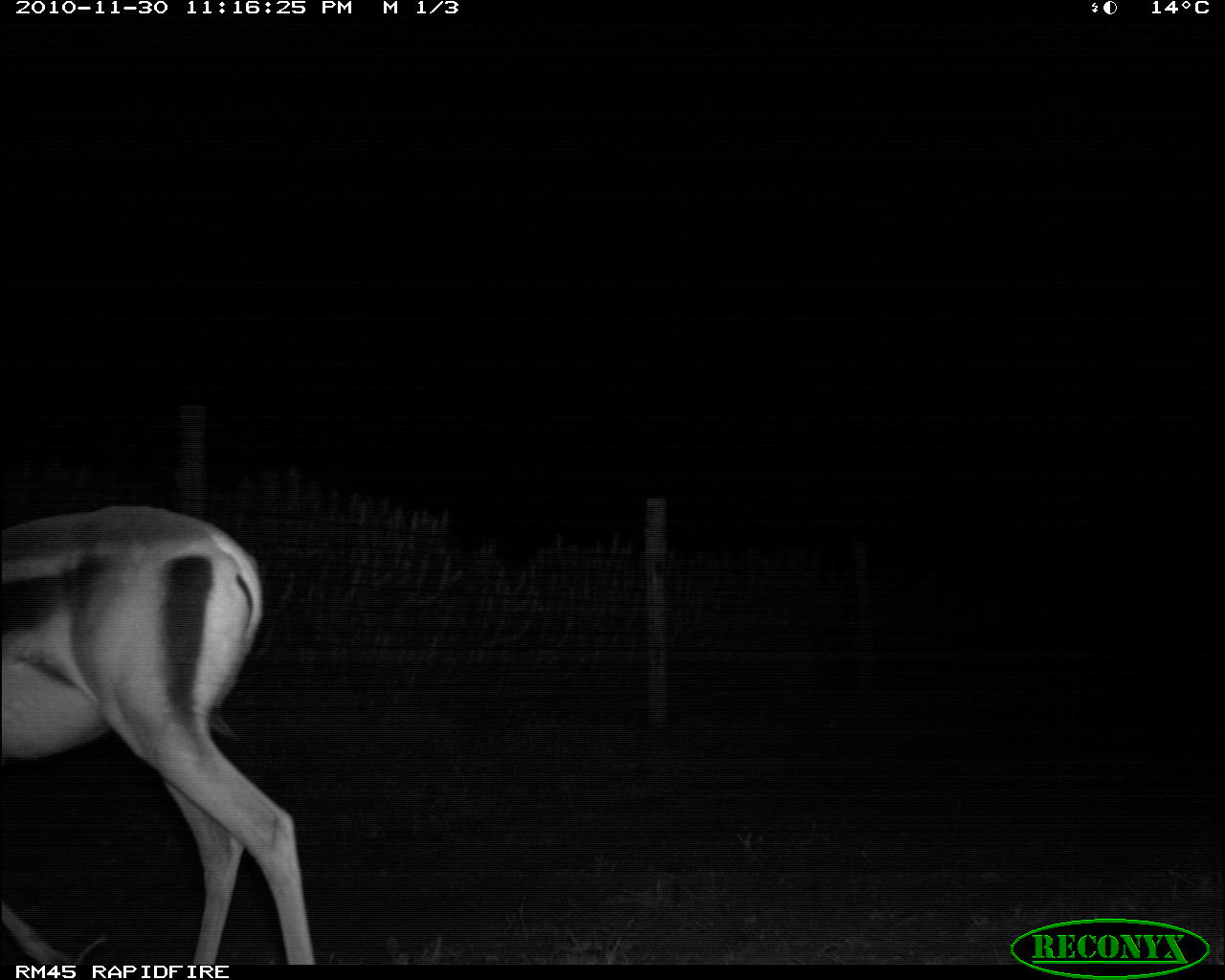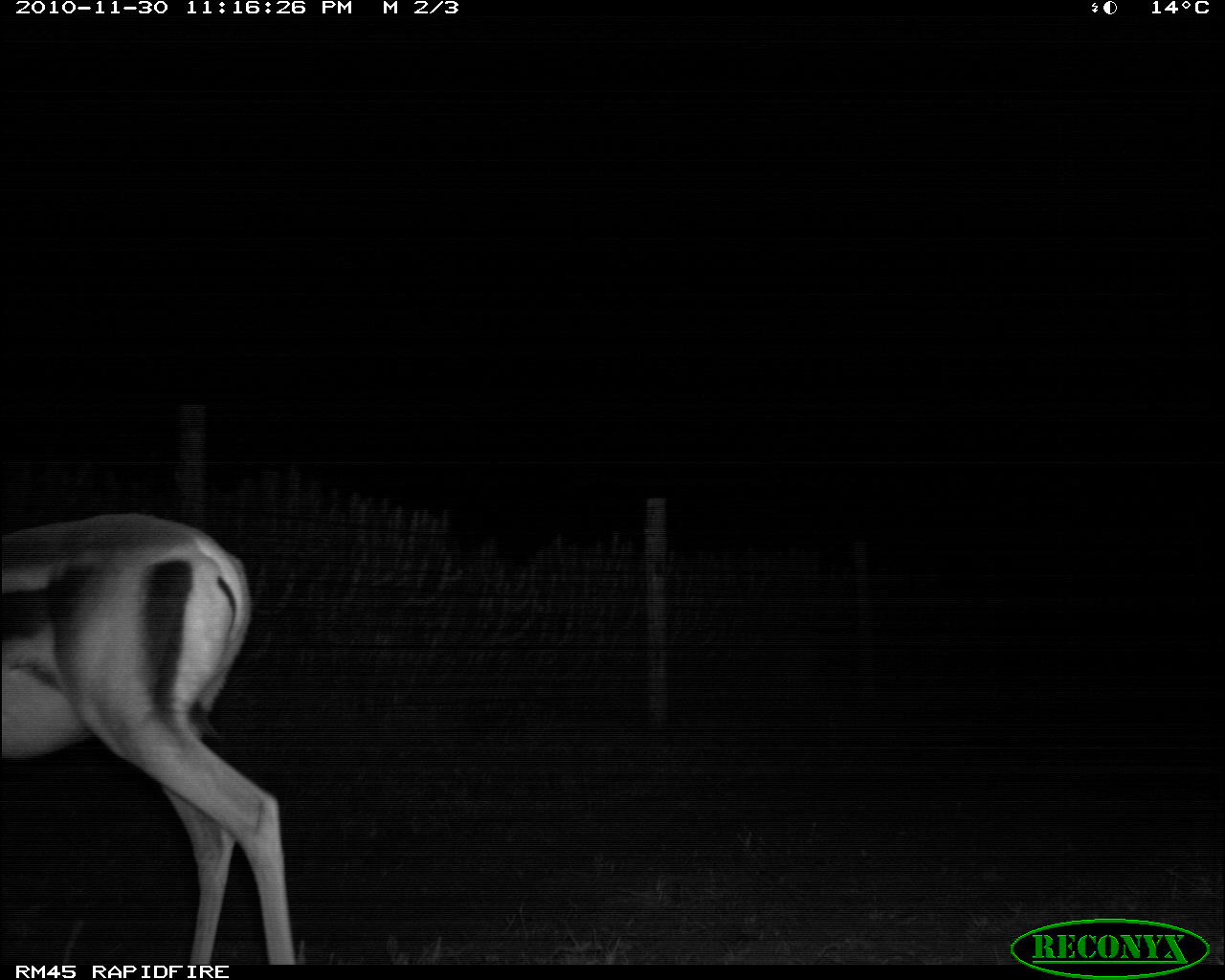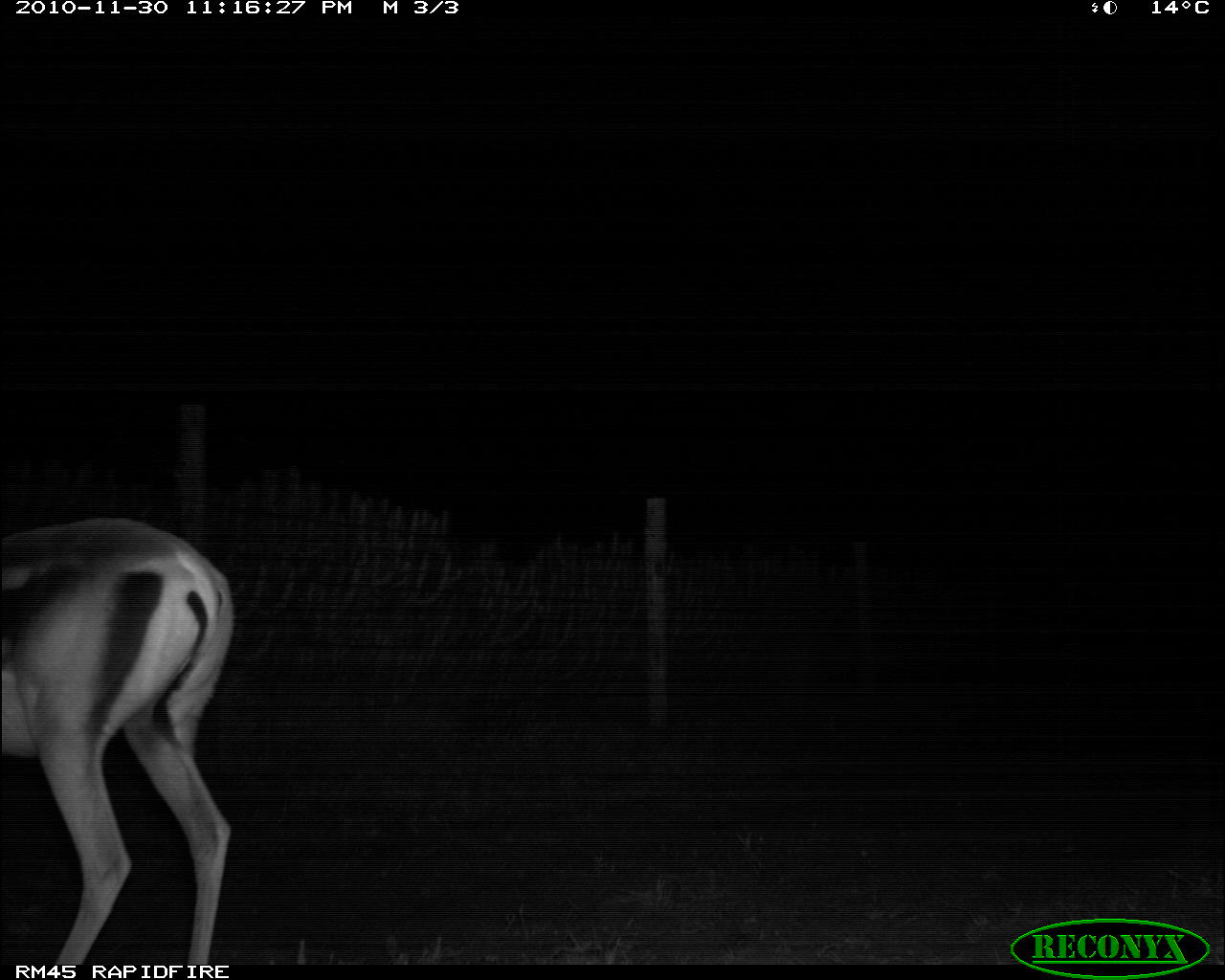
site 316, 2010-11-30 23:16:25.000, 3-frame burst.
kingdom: Animalia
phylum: Chordata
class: Mammalia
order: Artiodactyla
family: Bovidae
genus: Nanger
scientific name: Nanger granti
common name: grant's gazelle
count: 1